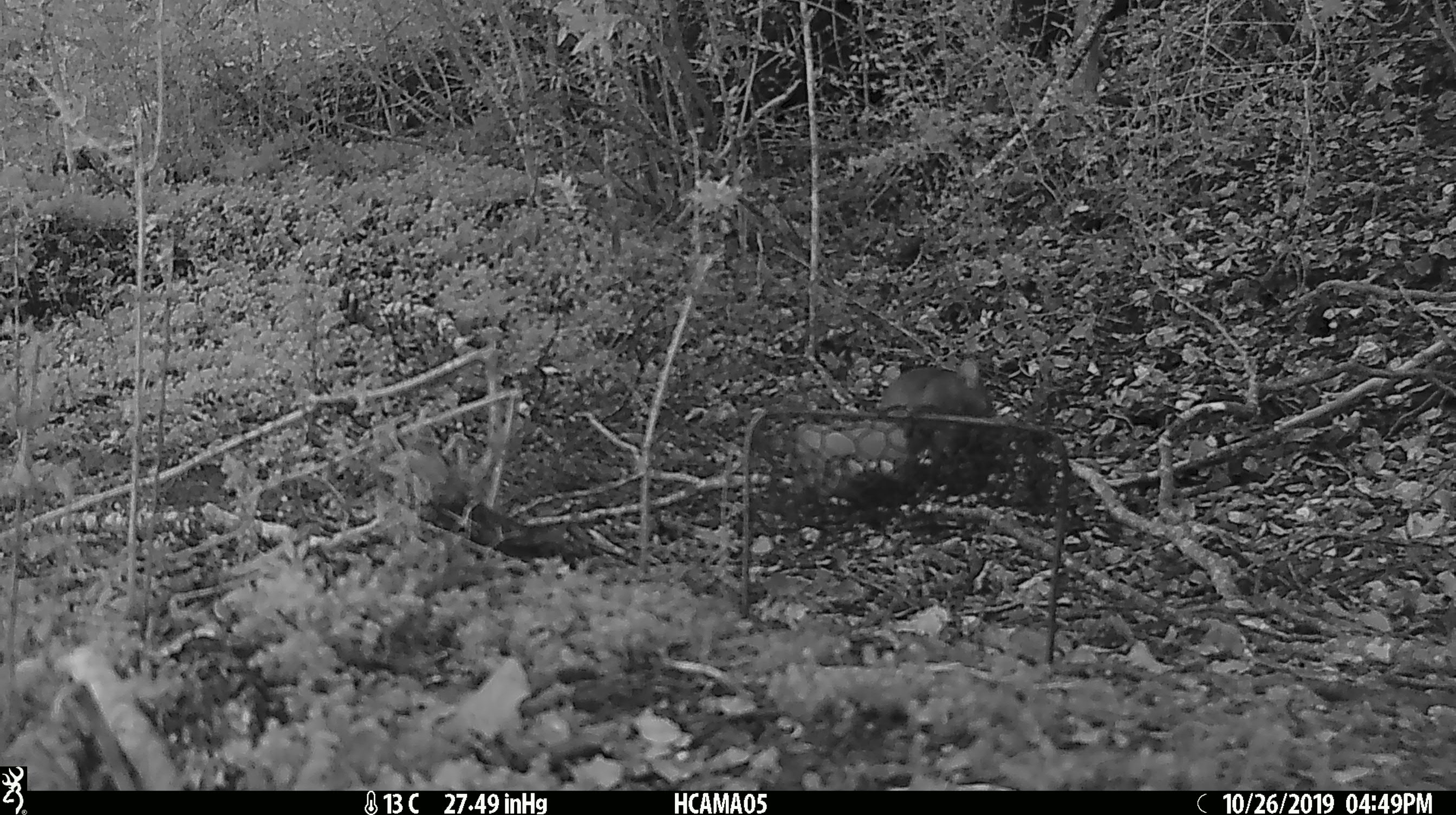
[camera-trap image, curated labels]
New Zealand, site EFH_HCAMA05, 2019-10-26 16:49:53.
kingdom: Animalia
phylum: Chordata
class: Mammalia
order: Rodentia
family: Muridae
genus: Mus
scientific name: Mus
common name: mouse